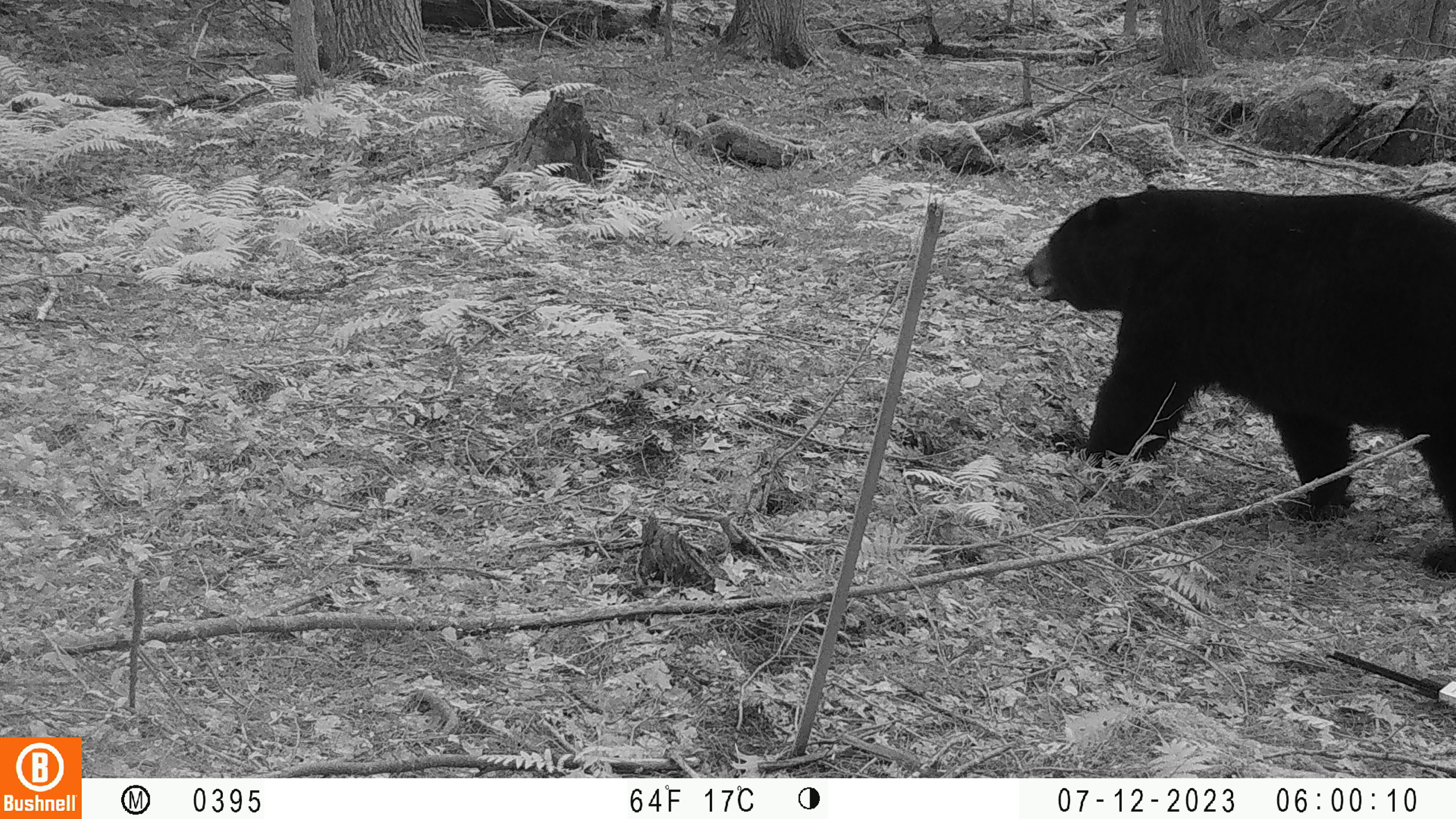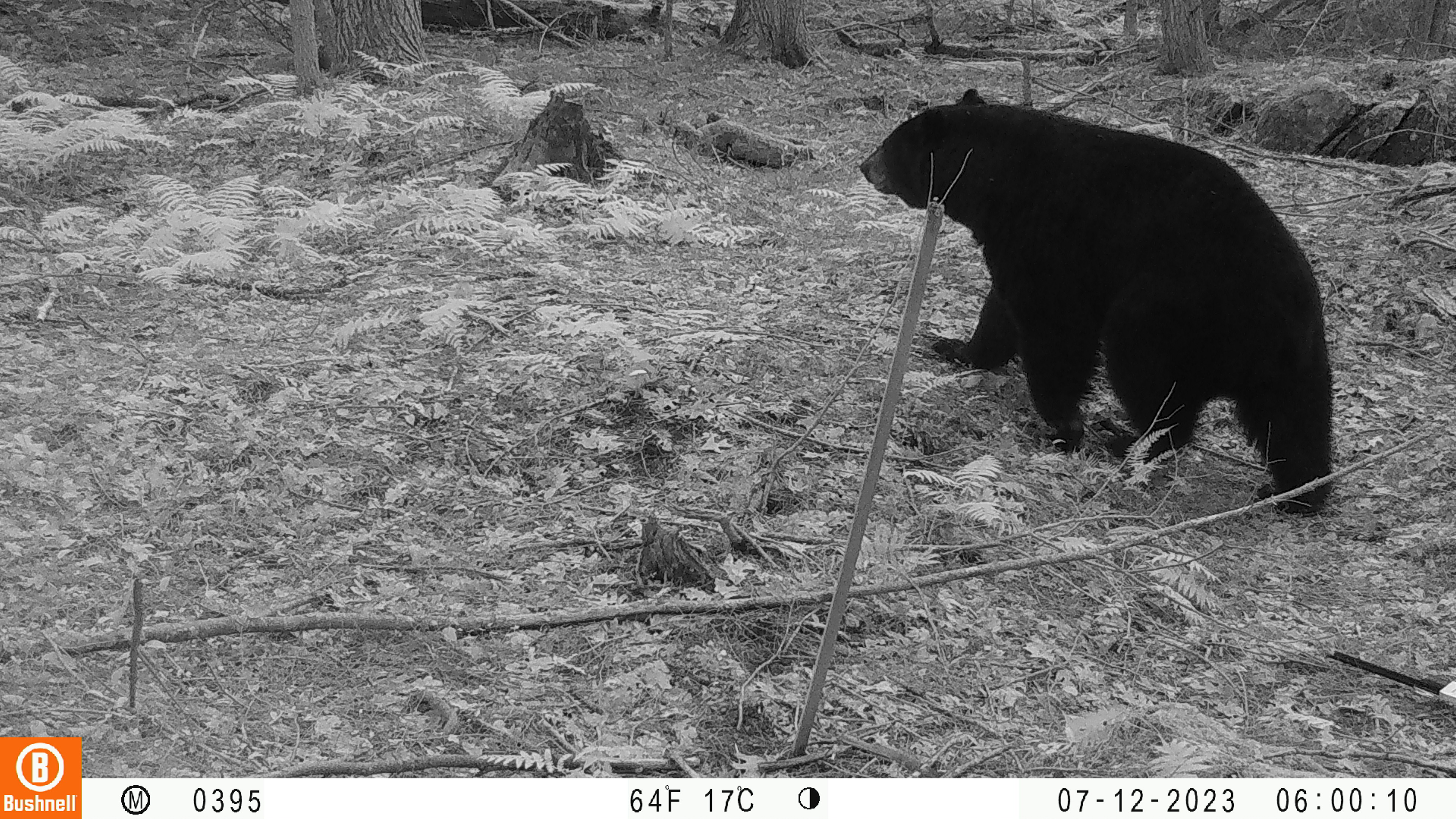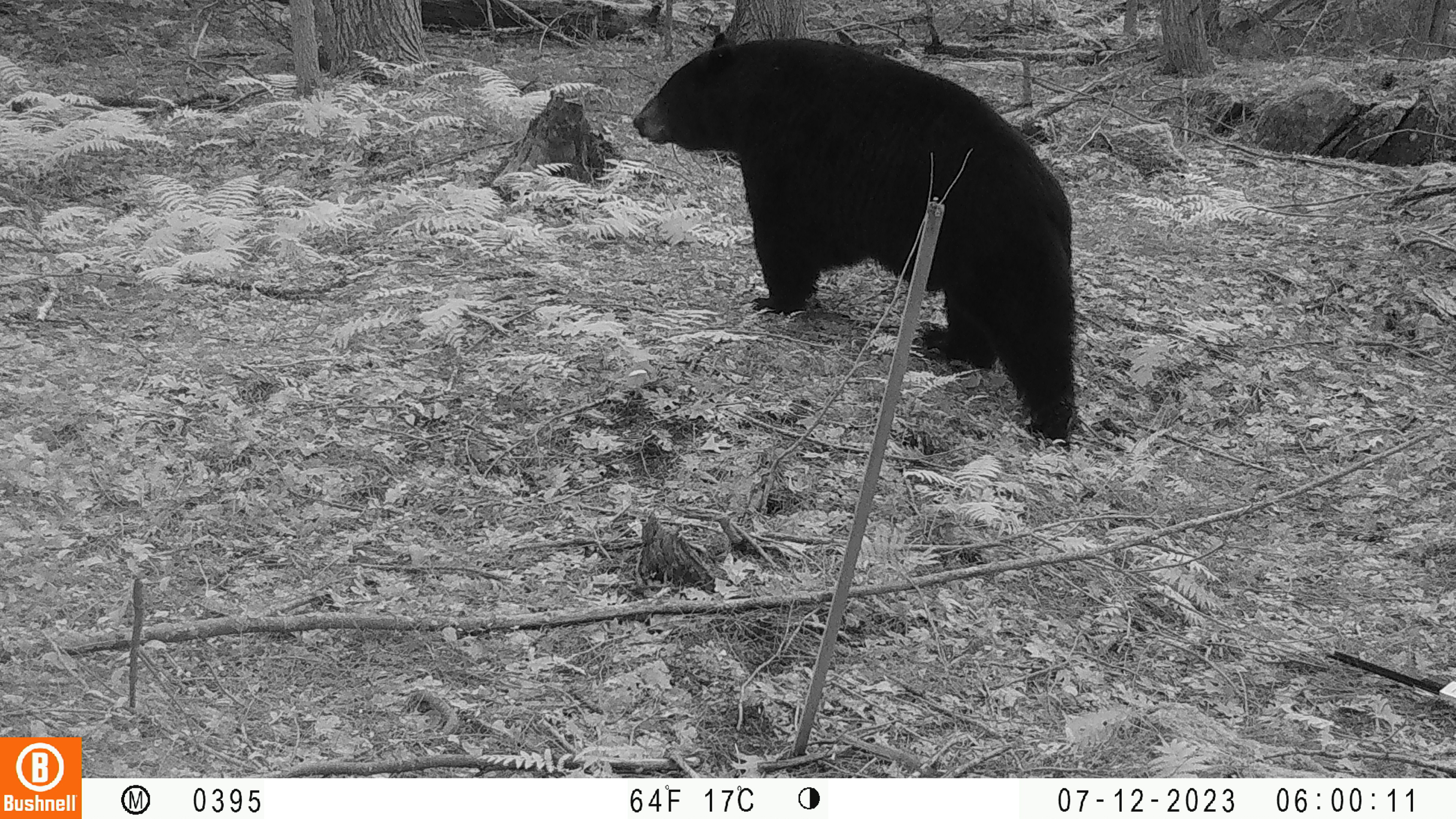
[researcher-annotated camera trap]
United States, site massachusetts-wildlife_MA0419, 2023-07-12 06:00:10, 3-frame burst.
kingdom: Animalia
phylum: Chordata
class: Mammalia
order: Carnivora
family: Ursidae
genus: Ursus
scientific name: Ursus americanus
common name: black bear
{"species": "black bear (Ursus americanus)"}